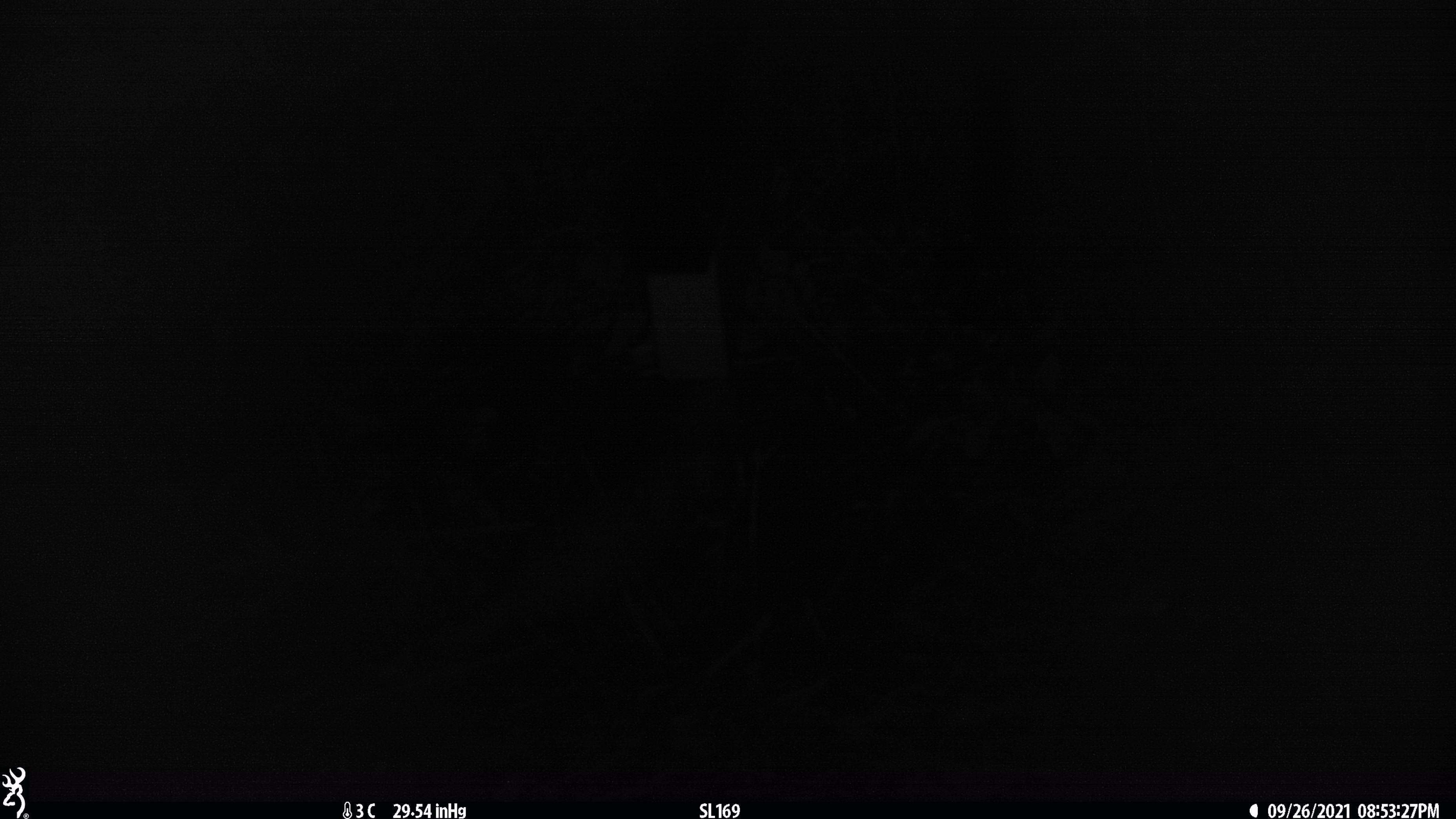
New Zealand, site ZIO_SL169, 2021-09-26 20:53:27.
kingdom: Animalia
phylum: Chordata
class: Mammalia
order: Carnivora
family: Mustelidae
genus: Mustela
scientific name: Mustela erminea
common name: stoat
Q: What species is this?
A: Stoat (Mustela erminea).